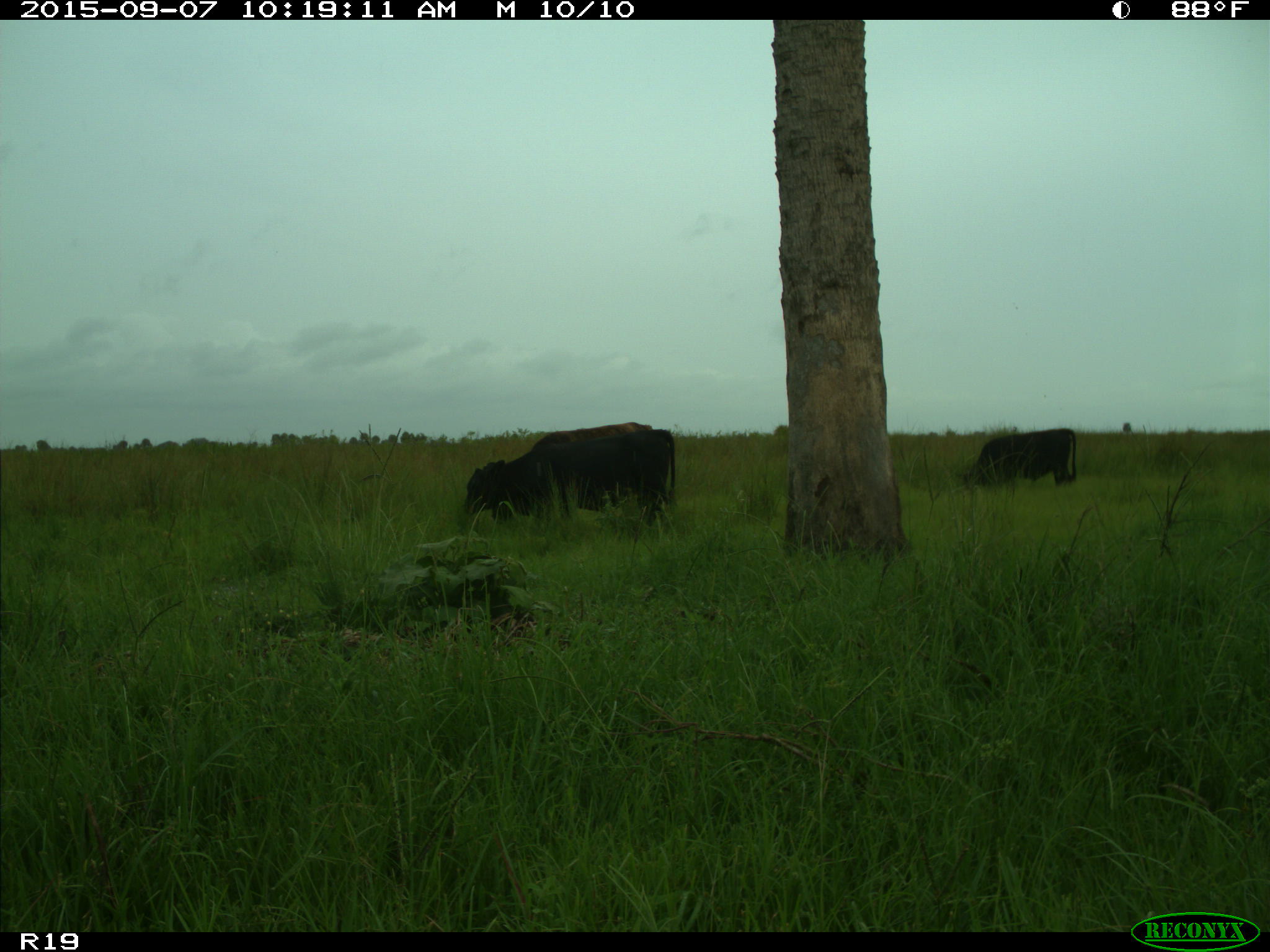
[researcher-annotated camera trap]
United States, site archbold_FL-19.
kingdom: Animalia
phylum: Chordata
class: Mammalia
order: Artiodactyla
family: Bovidae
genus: Bos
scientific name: Bos taurus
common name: domestic cow